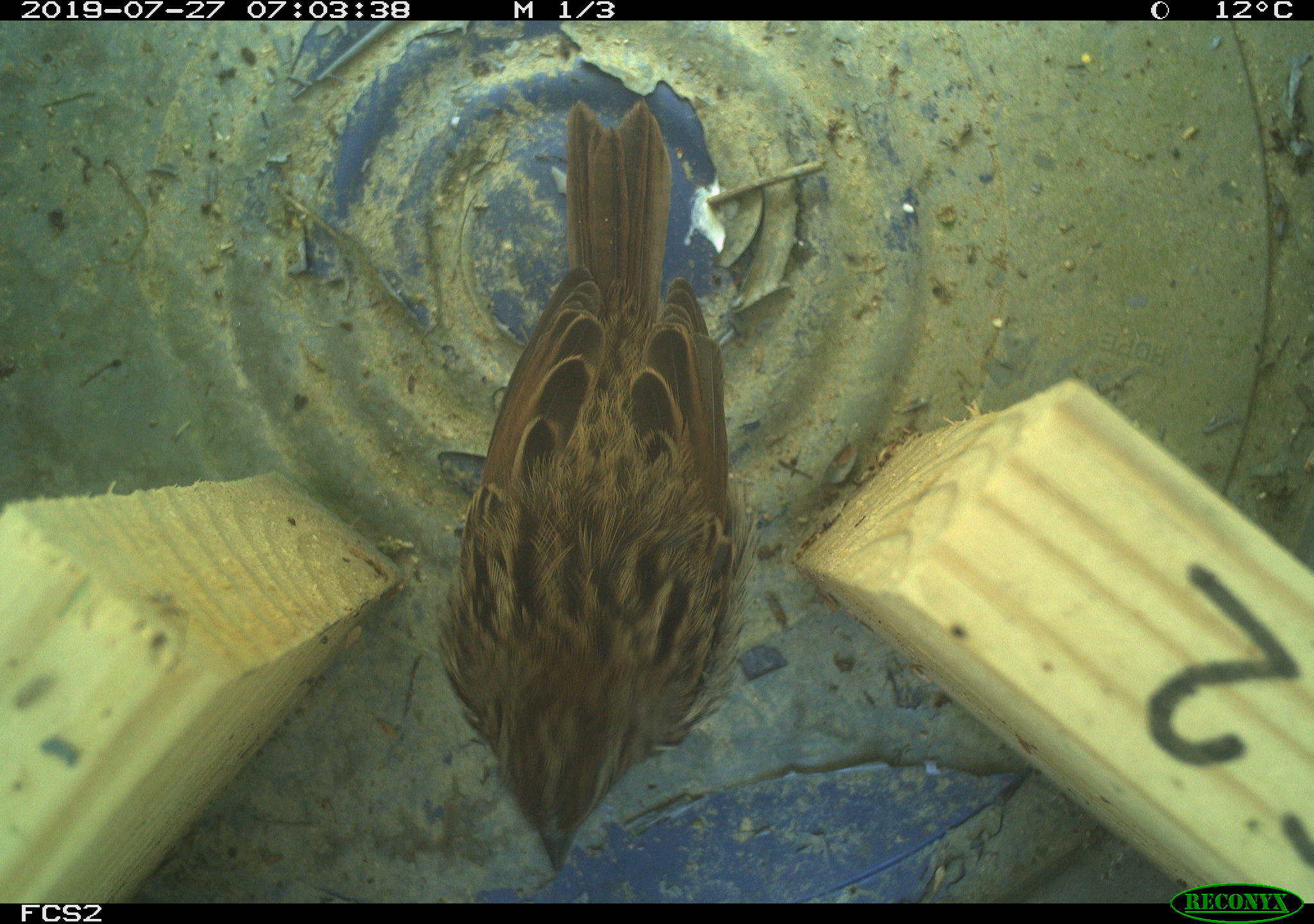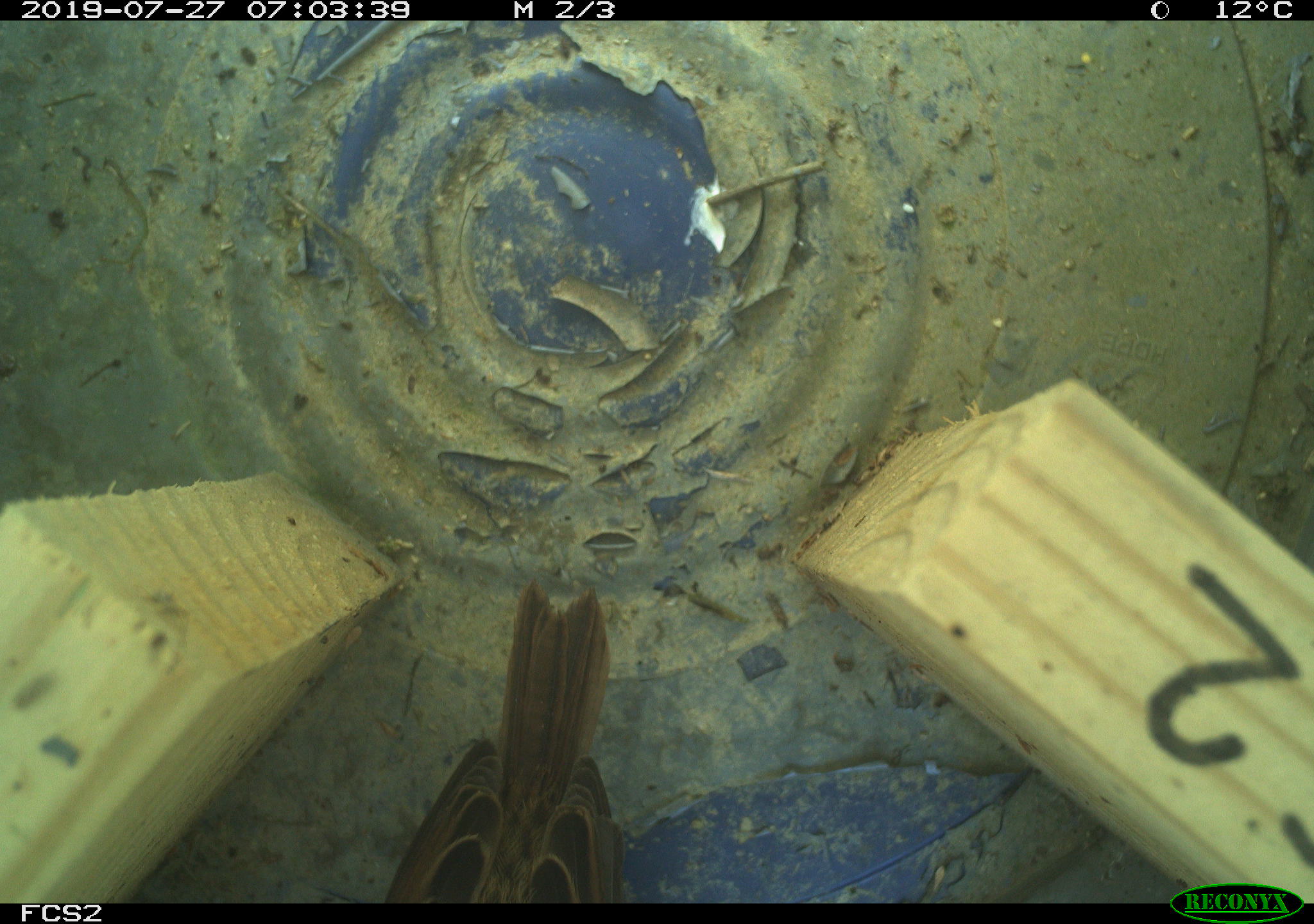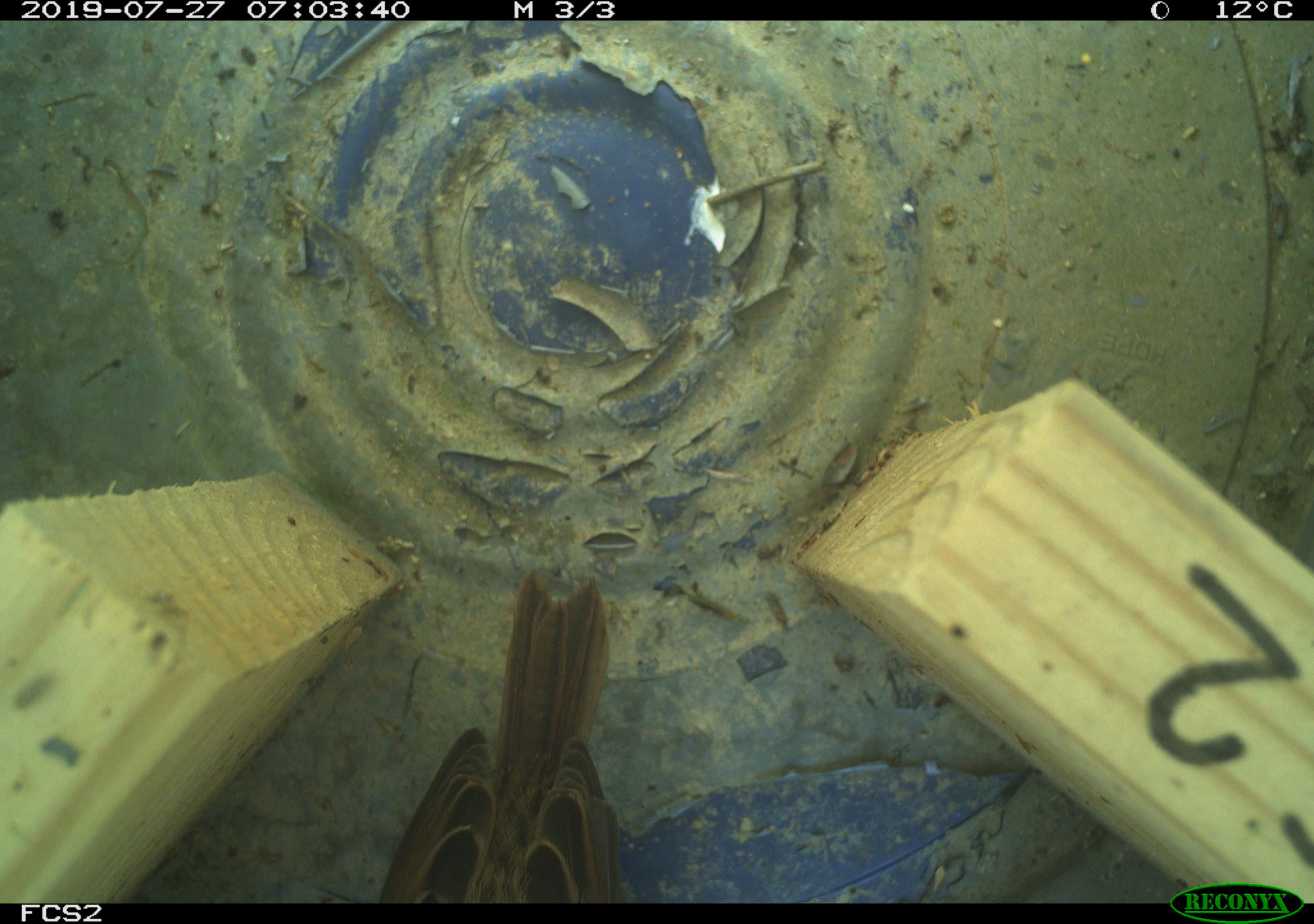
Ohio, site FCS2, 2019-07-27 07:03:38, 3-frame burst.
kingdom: Animalia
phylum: Chordata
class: Aves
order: Passeriformes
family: Passerellidae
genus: Melospiza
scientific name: Melospiza melodia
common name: song sparrow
Song sparrow (Melospiza melodia).